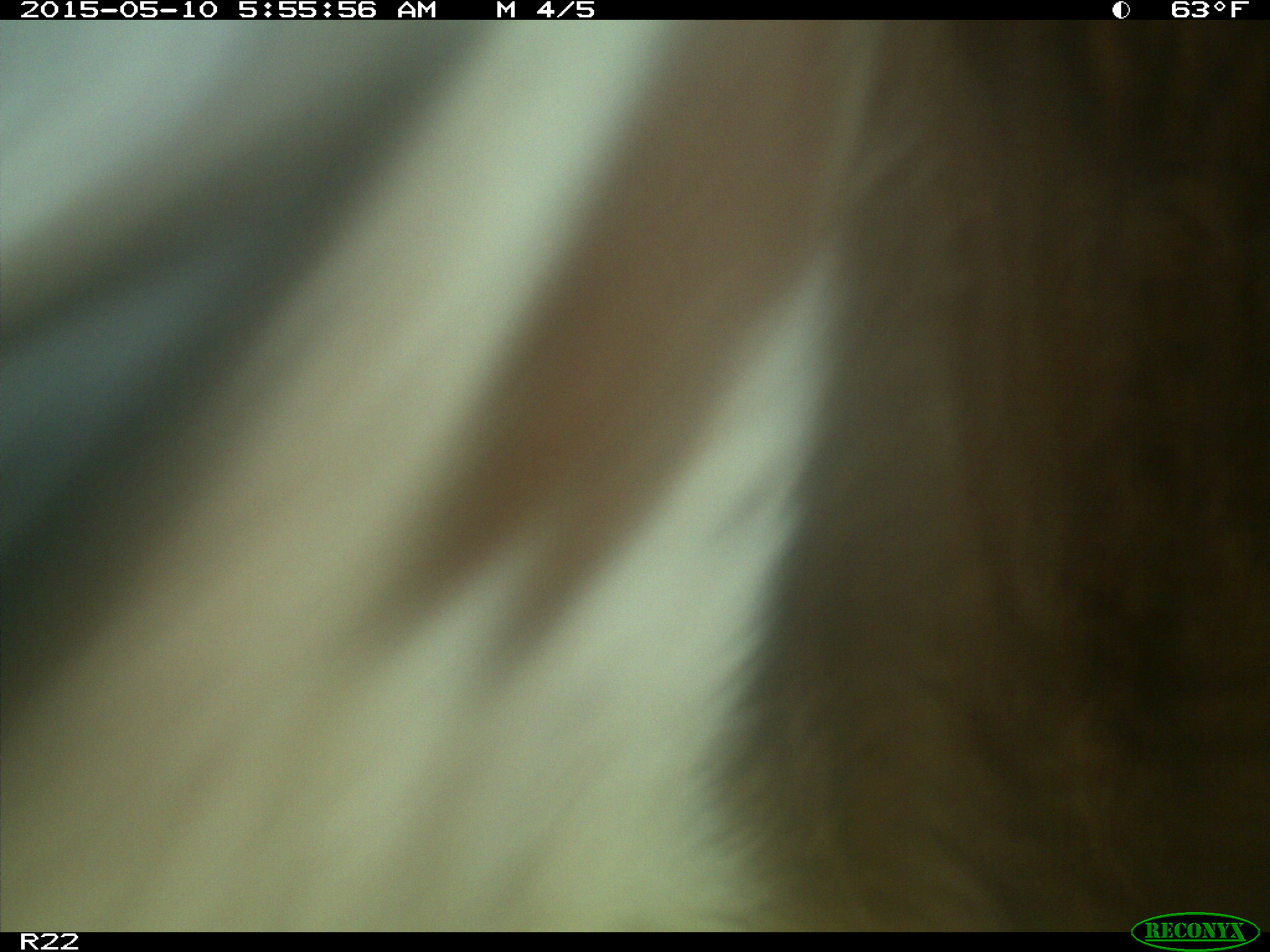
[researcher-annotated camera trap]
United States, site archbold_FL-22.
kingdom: Animalia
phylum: Chordata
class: Mammalia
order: Artiodactyla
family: Bovidae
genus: Bos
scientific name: Bos taurus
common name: domestic cow